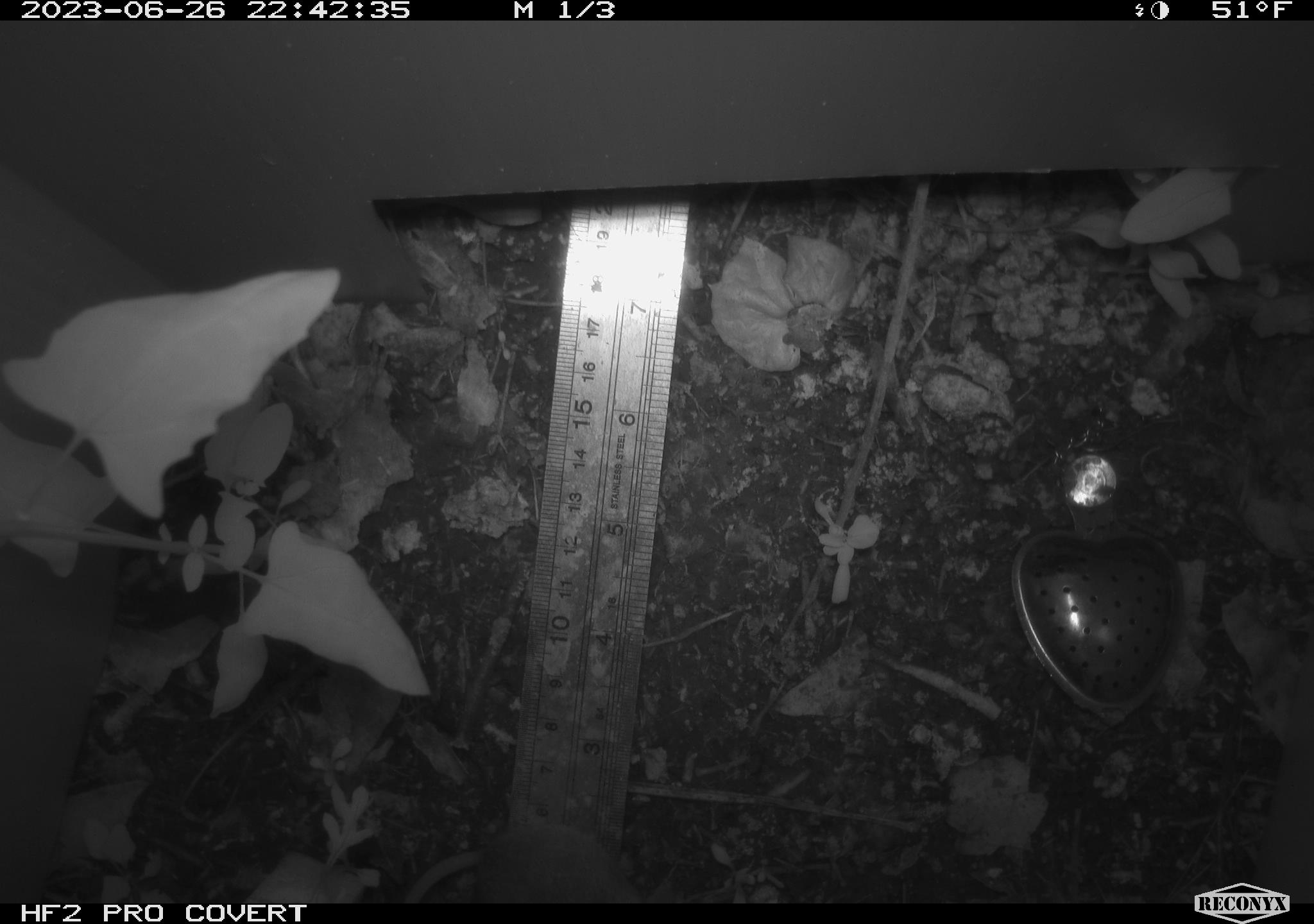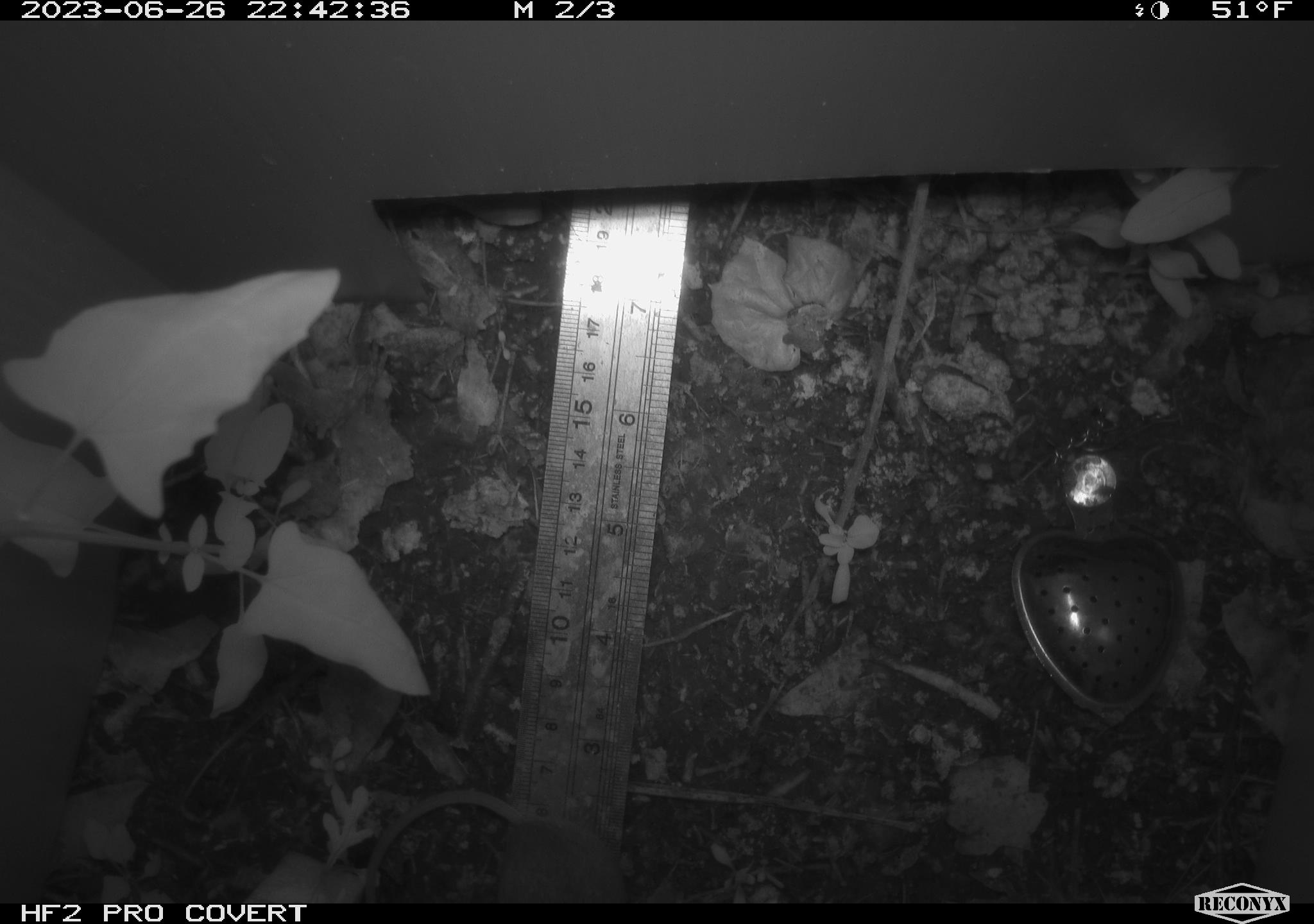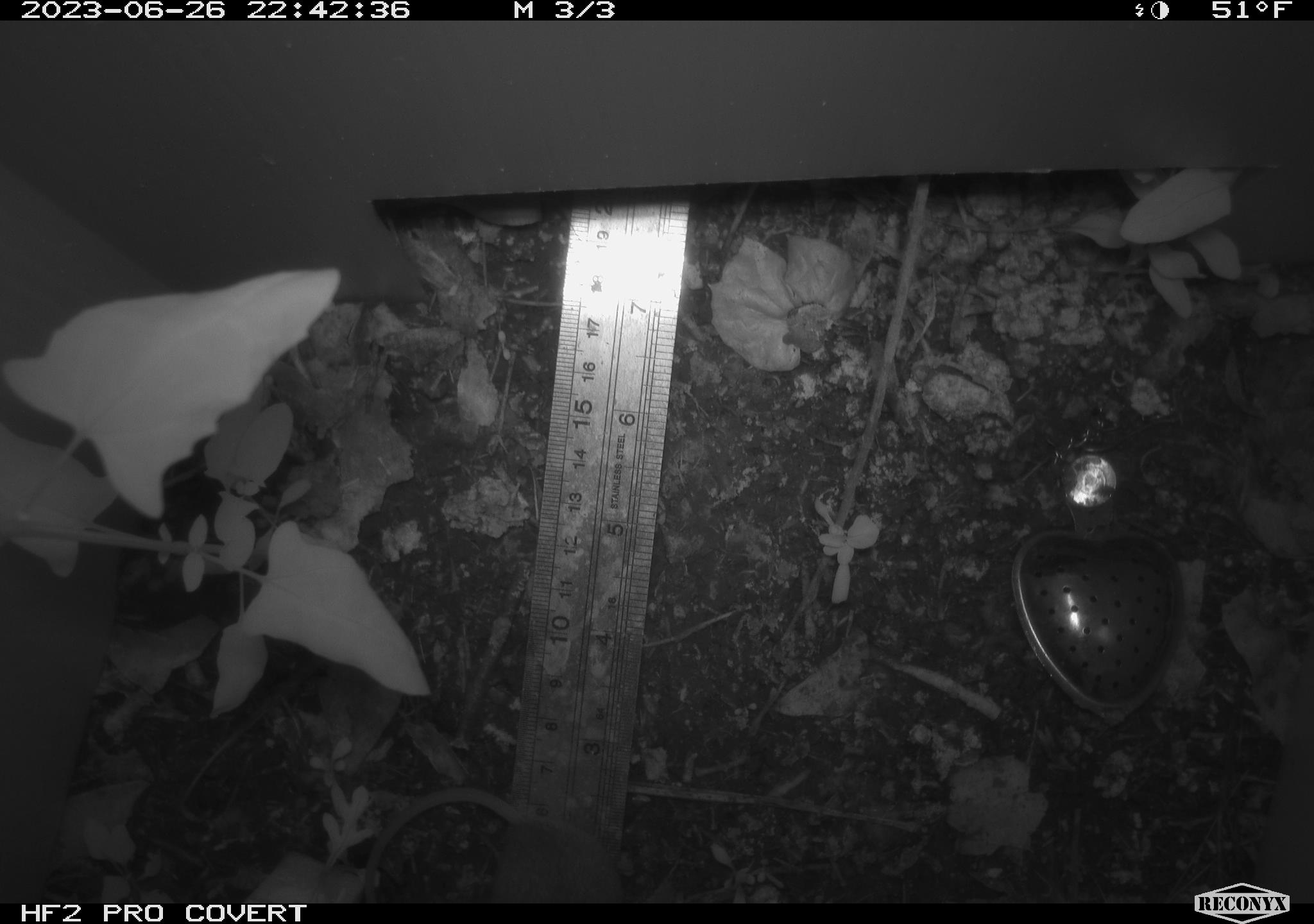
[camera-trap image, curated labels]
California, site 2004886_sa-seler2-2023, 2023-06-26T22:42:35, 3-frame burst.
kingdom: Animalia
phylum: Chordata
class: Mammalia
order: Rodentia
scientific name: Rodentia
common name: mouse species